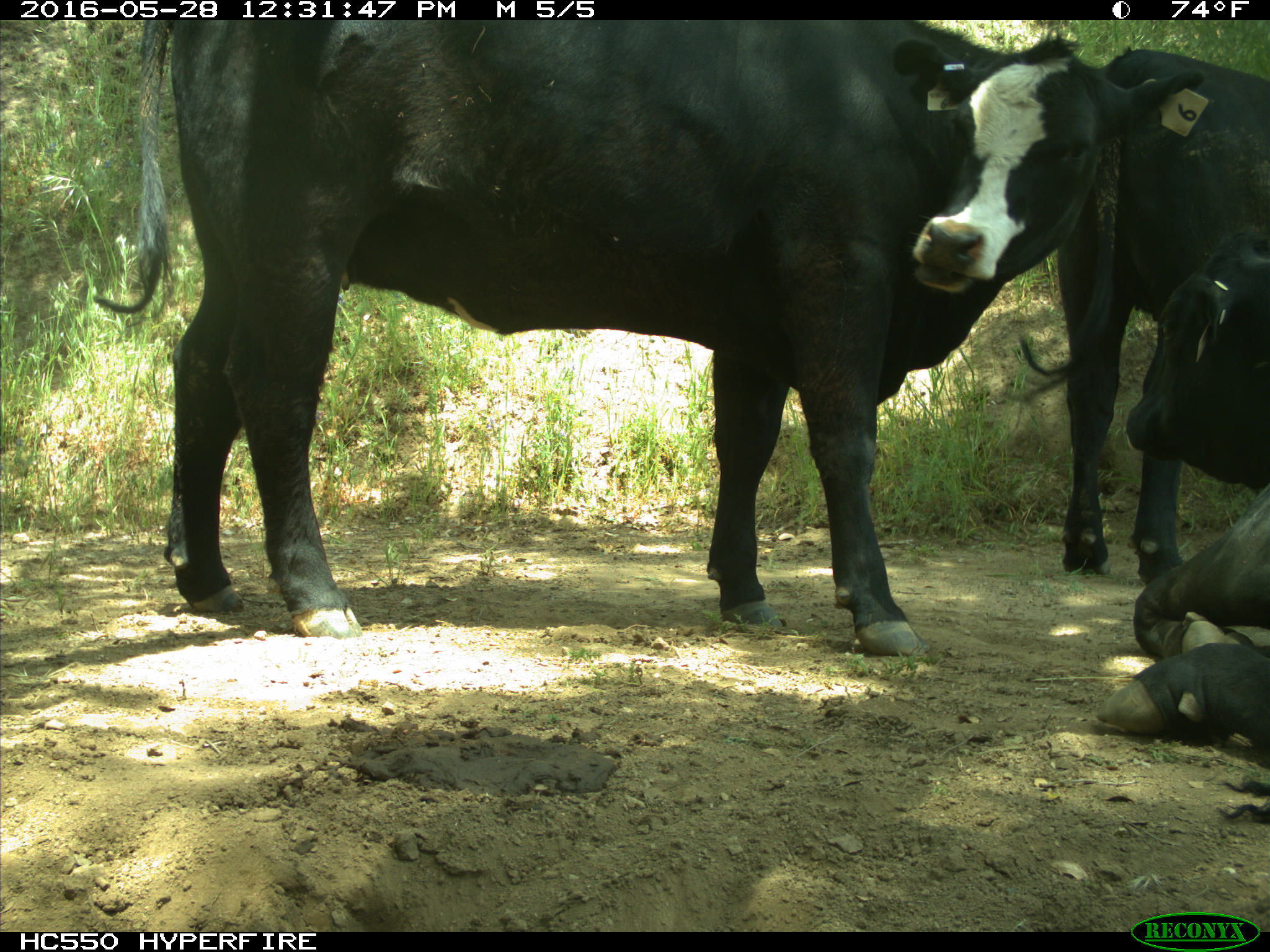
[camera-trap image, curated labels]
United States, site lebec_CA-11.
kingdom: Animalia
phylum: Chordata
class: Mammalia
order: Artiodactyla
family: Bovidae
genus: Bos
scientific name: Bos taurus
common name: domestic cow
Bos taurus (domestic cow).